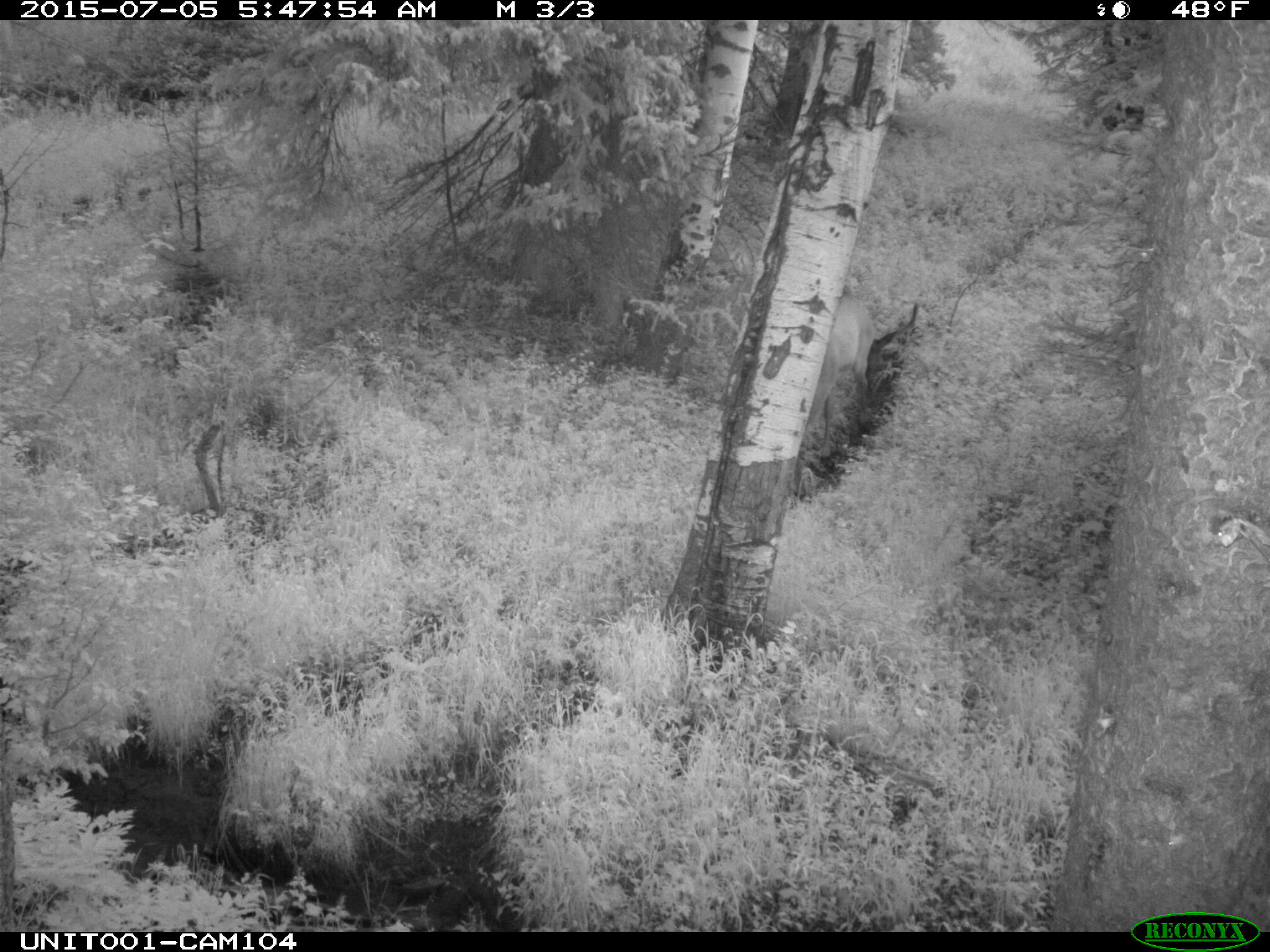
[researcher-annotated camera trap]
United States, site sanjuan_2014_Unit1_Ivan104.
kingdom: Animalia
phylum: Chordata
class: Mammalia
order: Artiodactyla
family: Cervidae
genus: Cervus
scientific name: Cervus elaphus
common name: red deer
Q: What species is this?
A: Cervus elaphus (red deer).